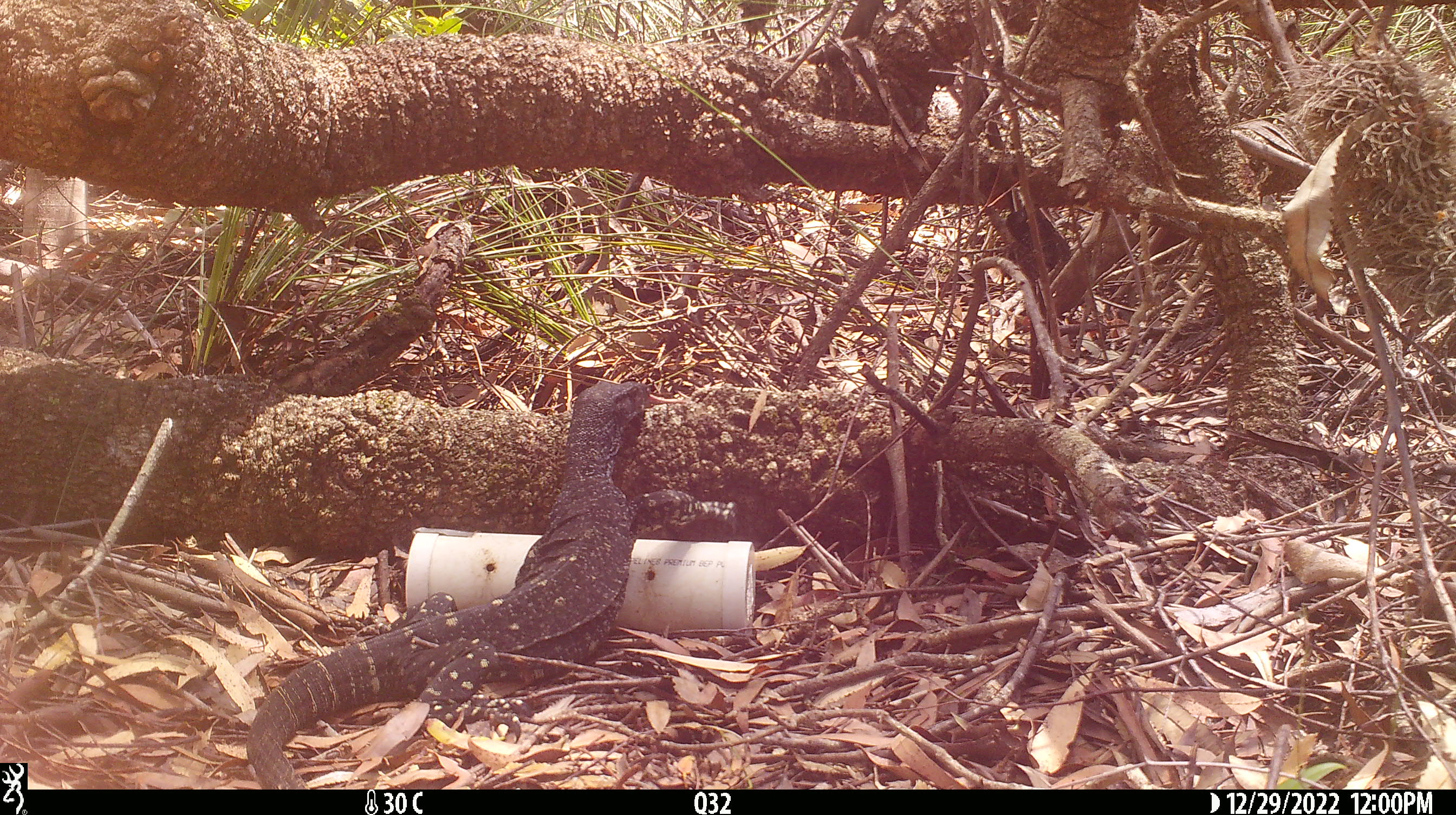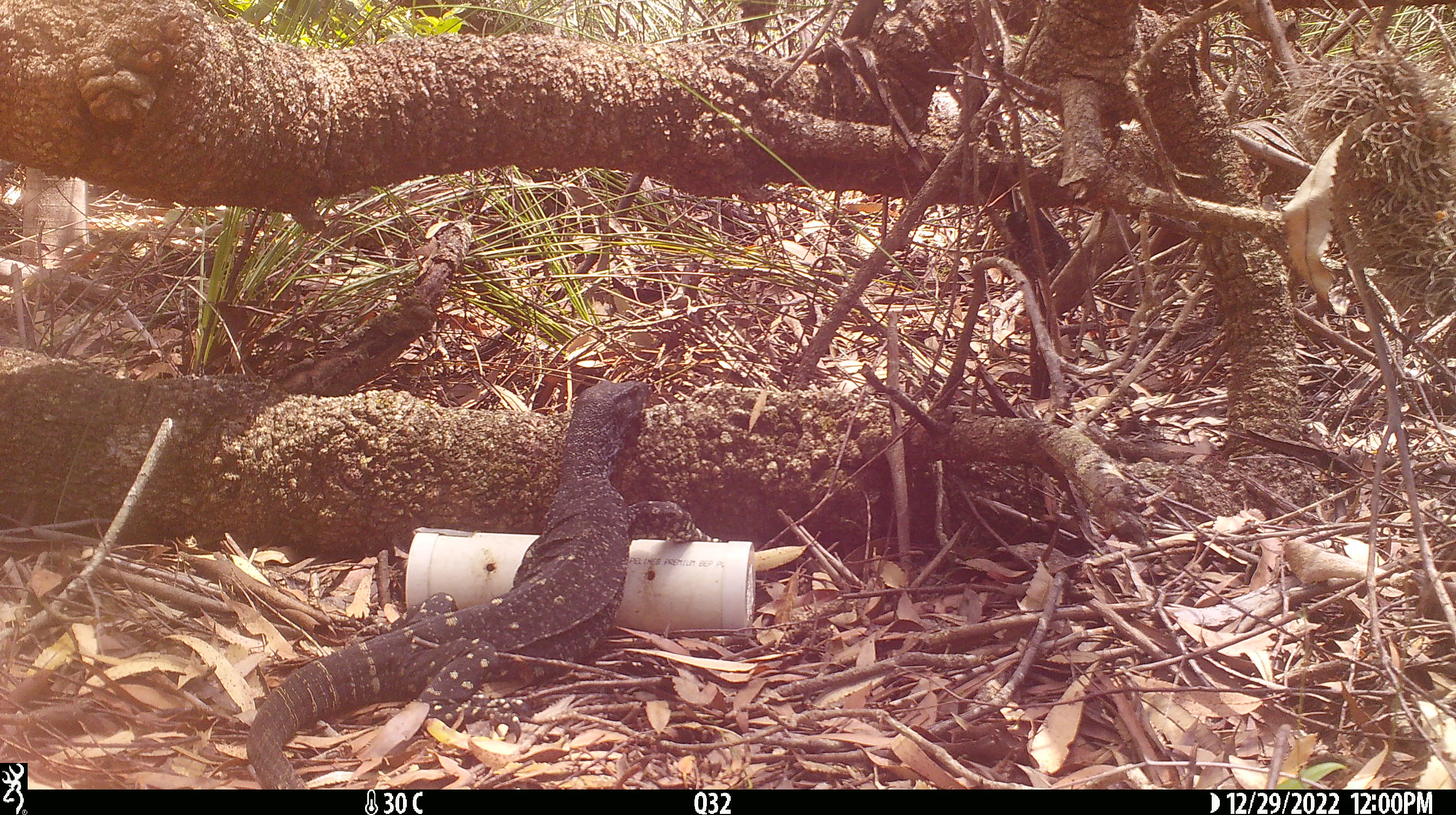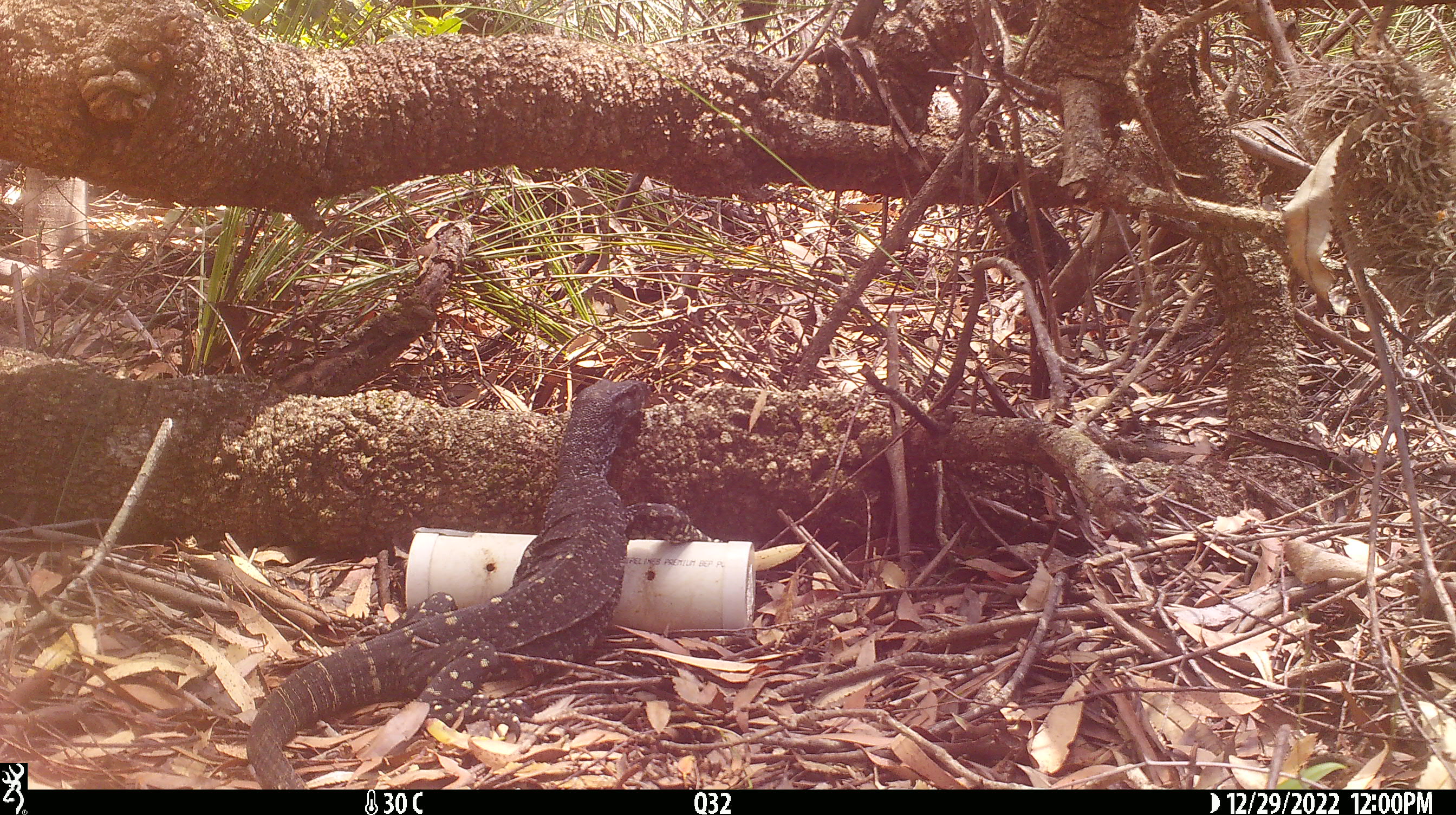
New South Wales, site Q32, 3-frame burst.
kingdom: Animalia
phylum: Chordata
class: Reptilia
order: Squamata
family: Varanidae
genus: Varanus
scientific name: Varanus varius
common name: lace monitor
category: goanna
Goanna (lace monitor) (Varanus varius).